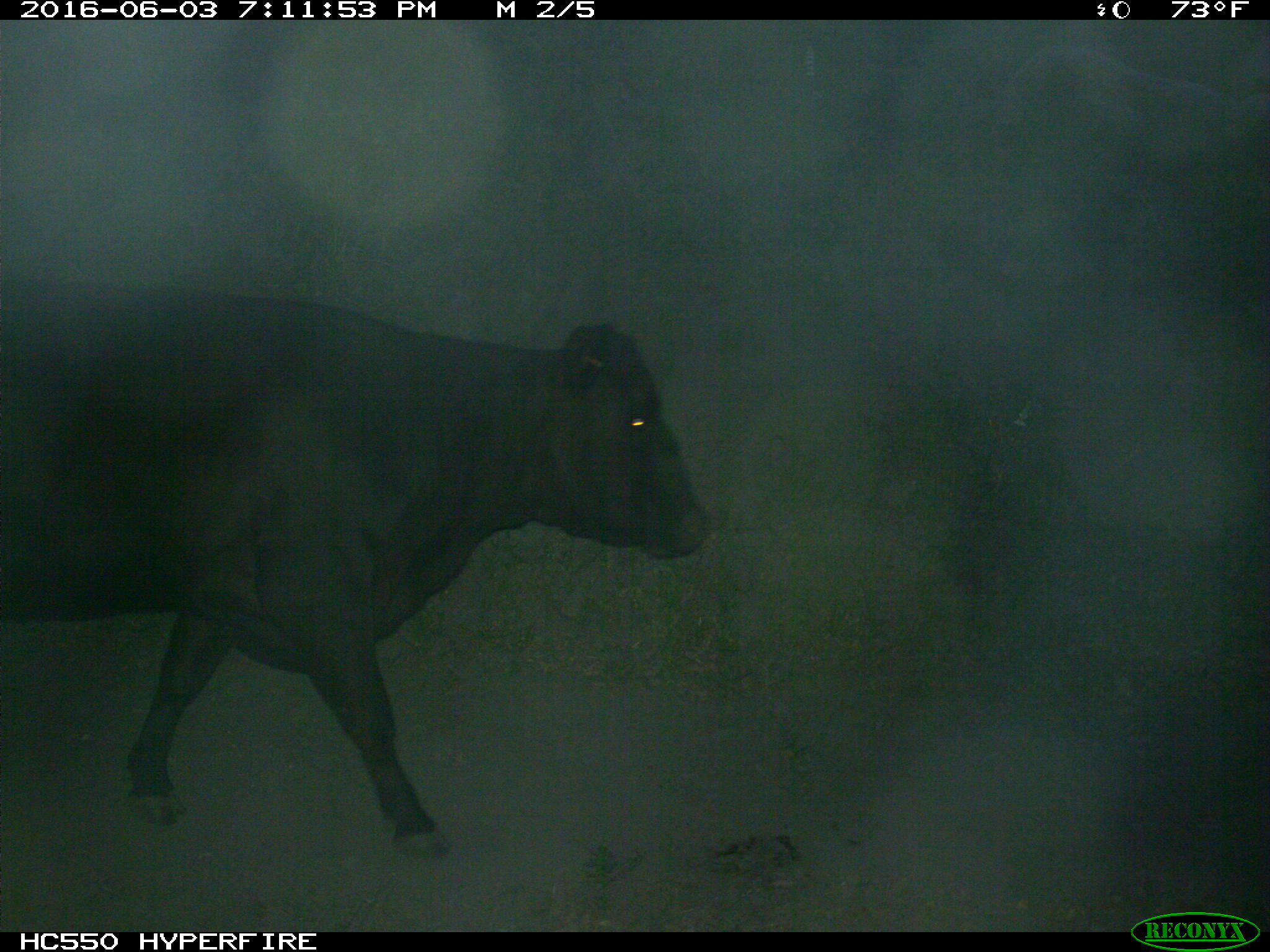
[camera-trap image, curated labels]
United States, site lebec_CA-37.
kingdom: Animalia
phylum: Chordata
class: Mammalia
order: Artiodactyla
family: Bovidae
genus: Bos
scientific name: Bos taurus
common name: domestic cow